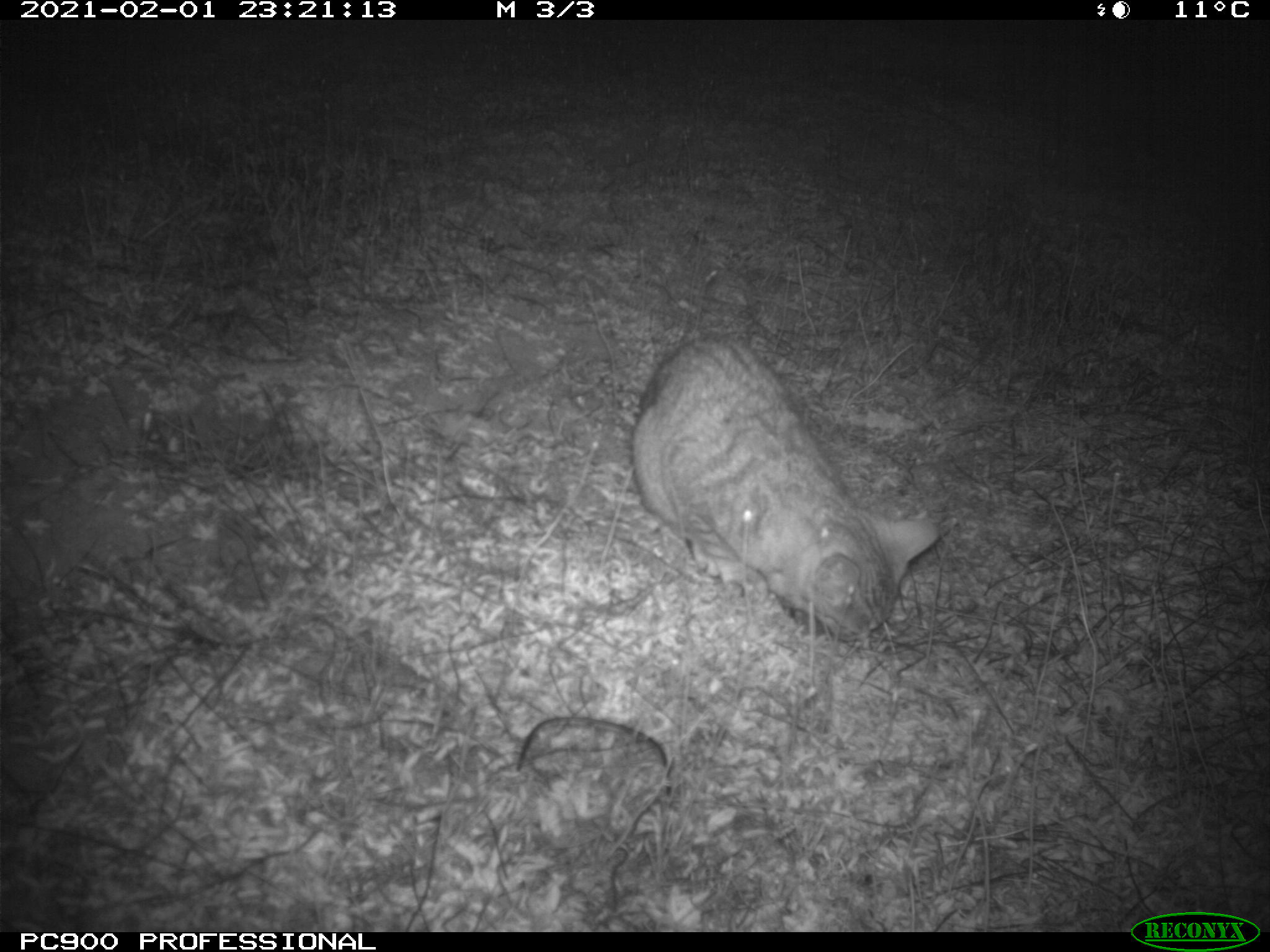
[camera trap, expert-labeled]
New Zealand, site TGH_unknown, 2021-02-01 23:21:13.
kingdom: Animalia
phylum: Chordata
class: Mammalia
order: Carnivora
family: Felidae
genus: Felis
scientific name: Felis catus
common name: domestic cat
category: cat